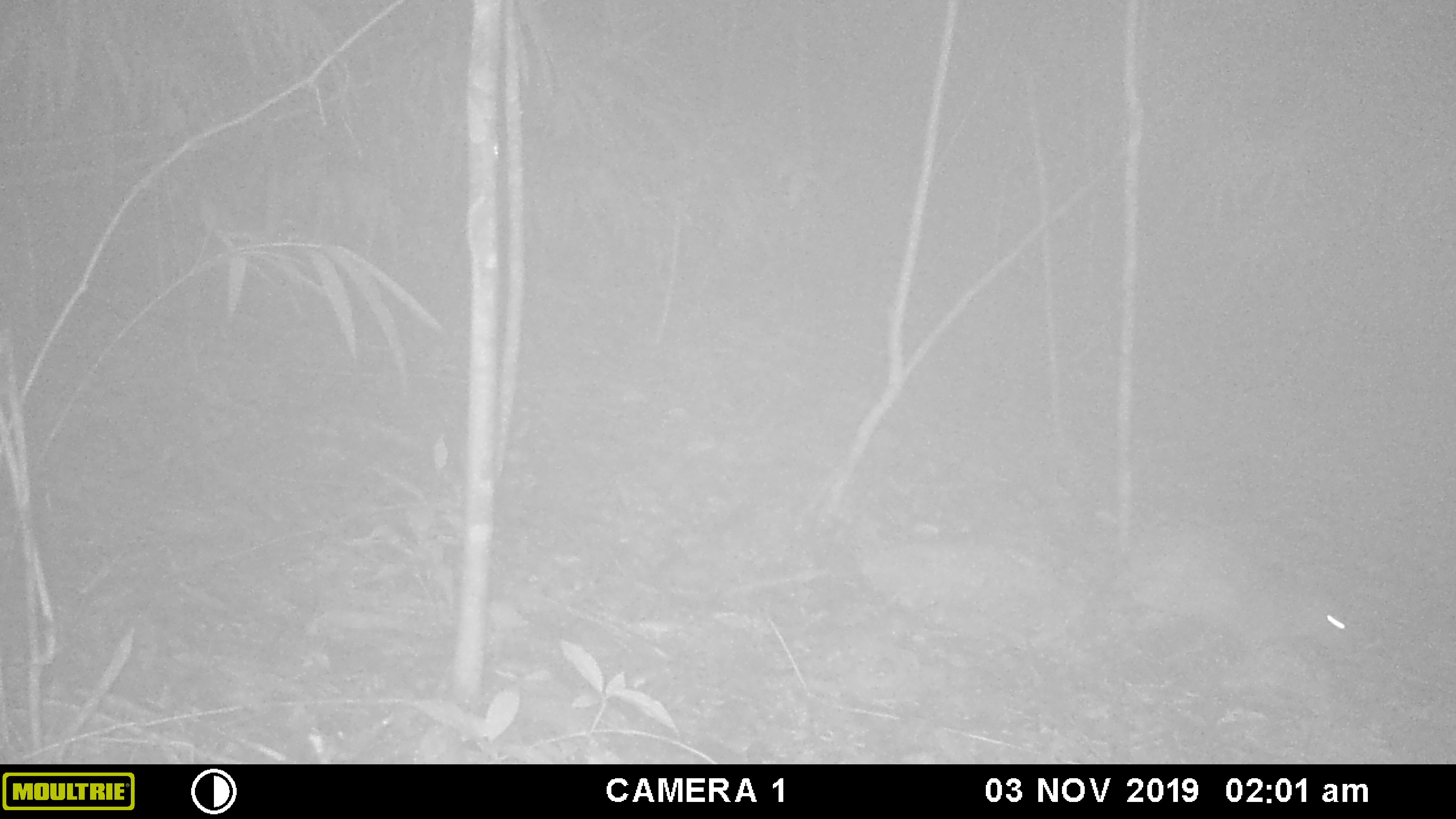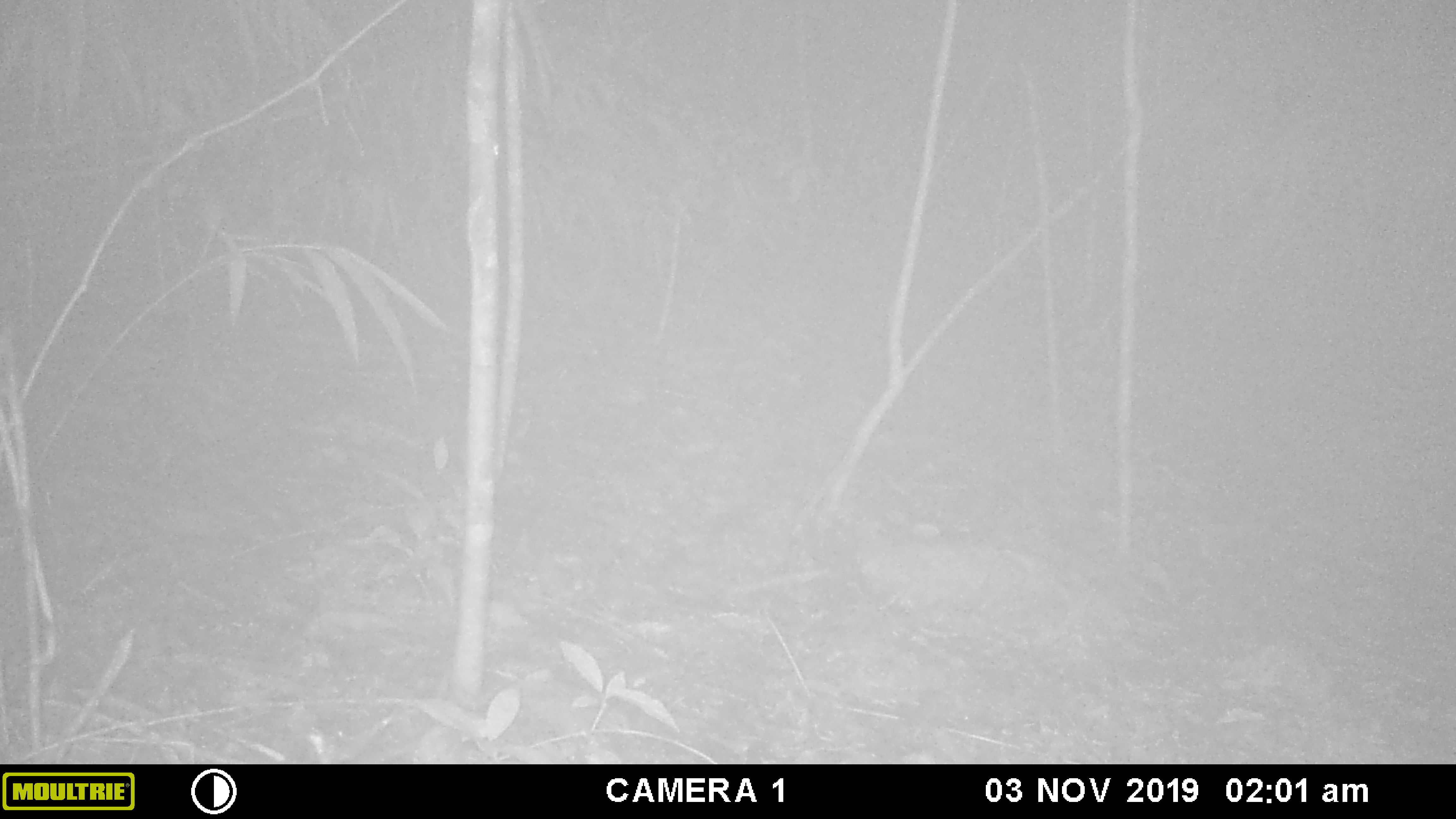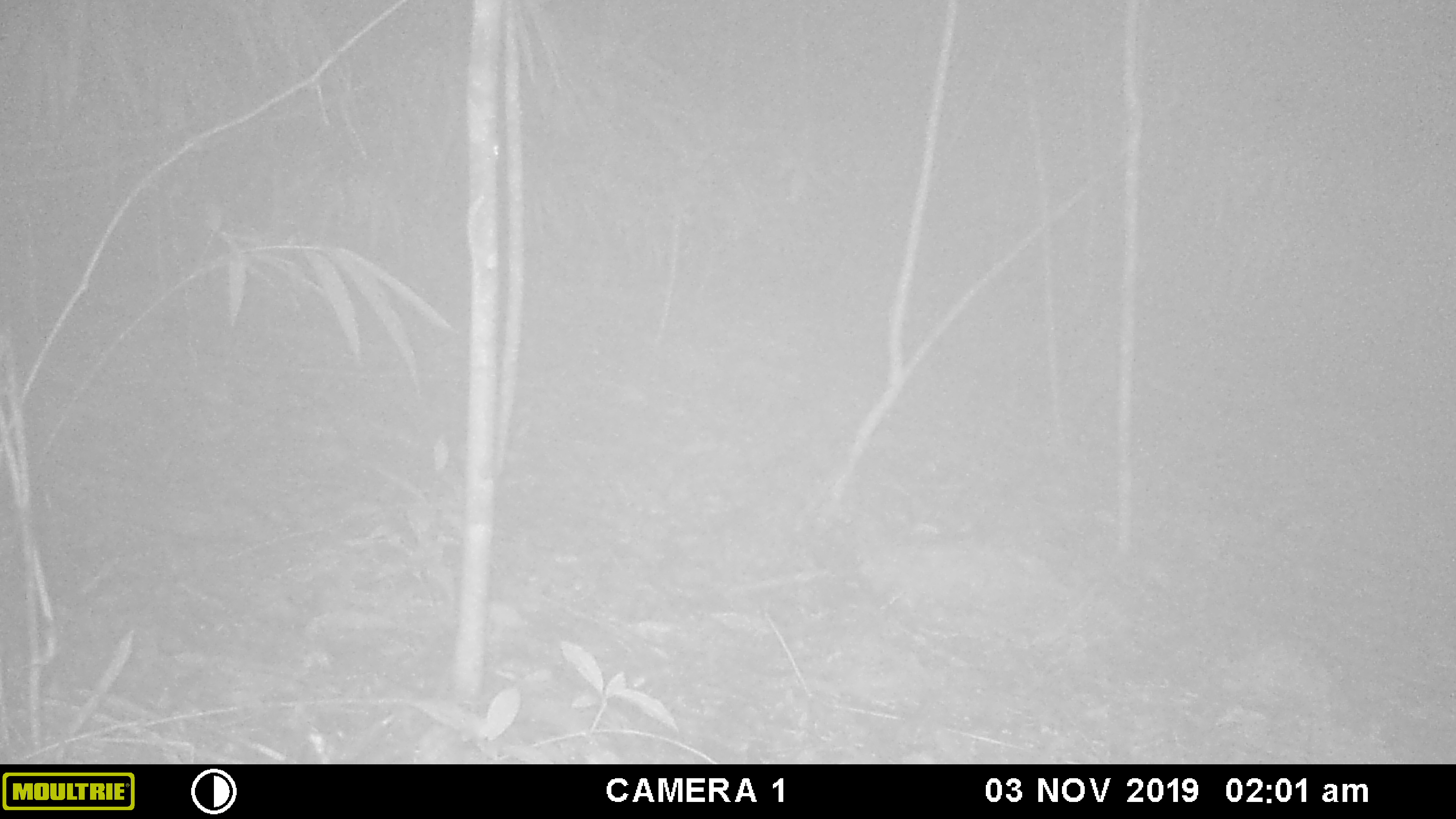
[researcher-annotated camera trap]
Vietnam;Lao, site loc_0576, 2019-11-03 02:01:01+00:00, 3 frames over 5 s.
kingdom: Animalia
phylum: Chordata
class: Mammalia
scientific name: Mammalia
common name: mammal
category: unidentified small mammal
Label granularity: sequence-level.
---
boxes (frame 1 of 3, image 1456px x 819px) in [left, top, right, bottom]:
unidentified small mammal: [1110, 514, 1357, 657]